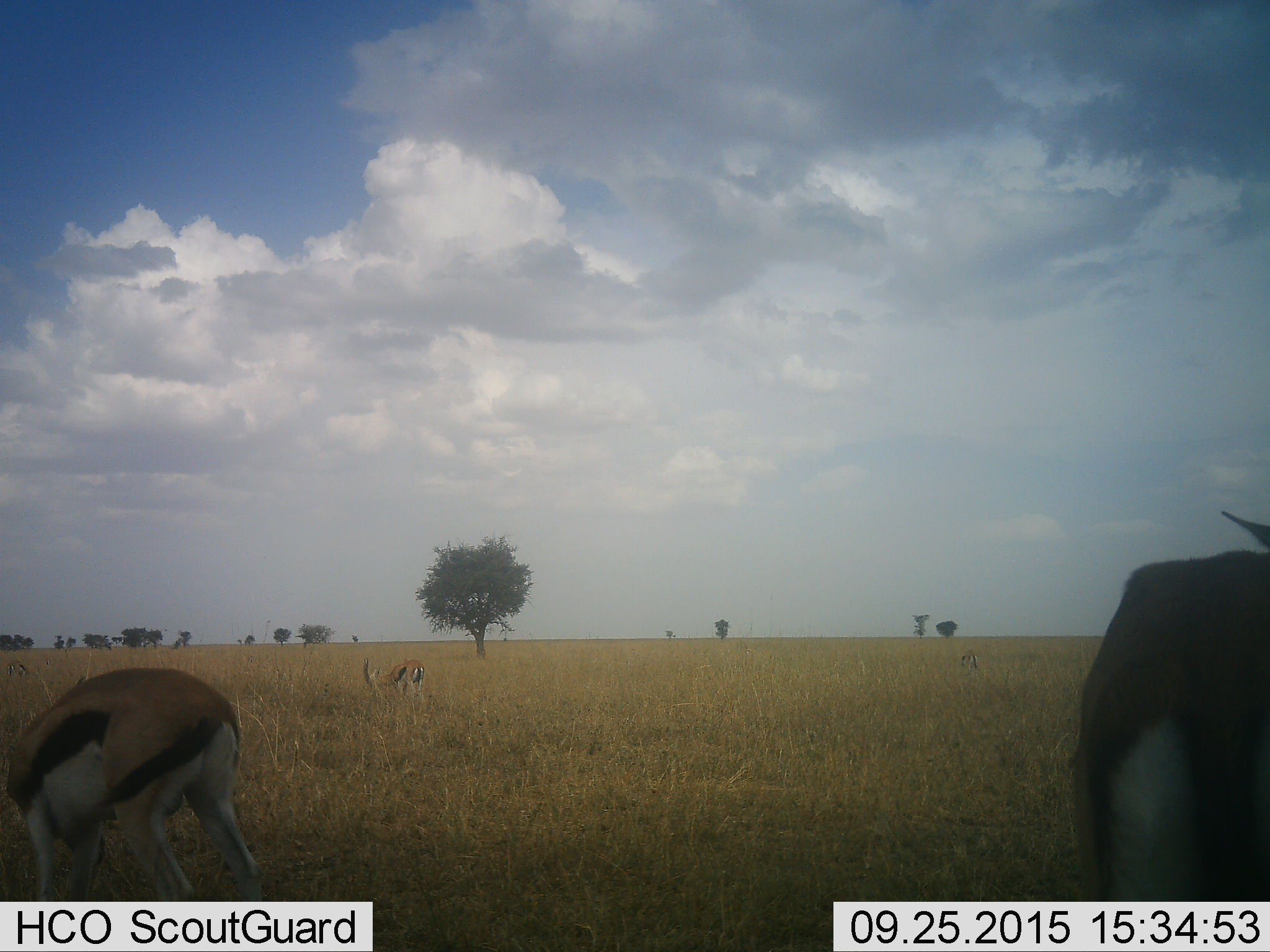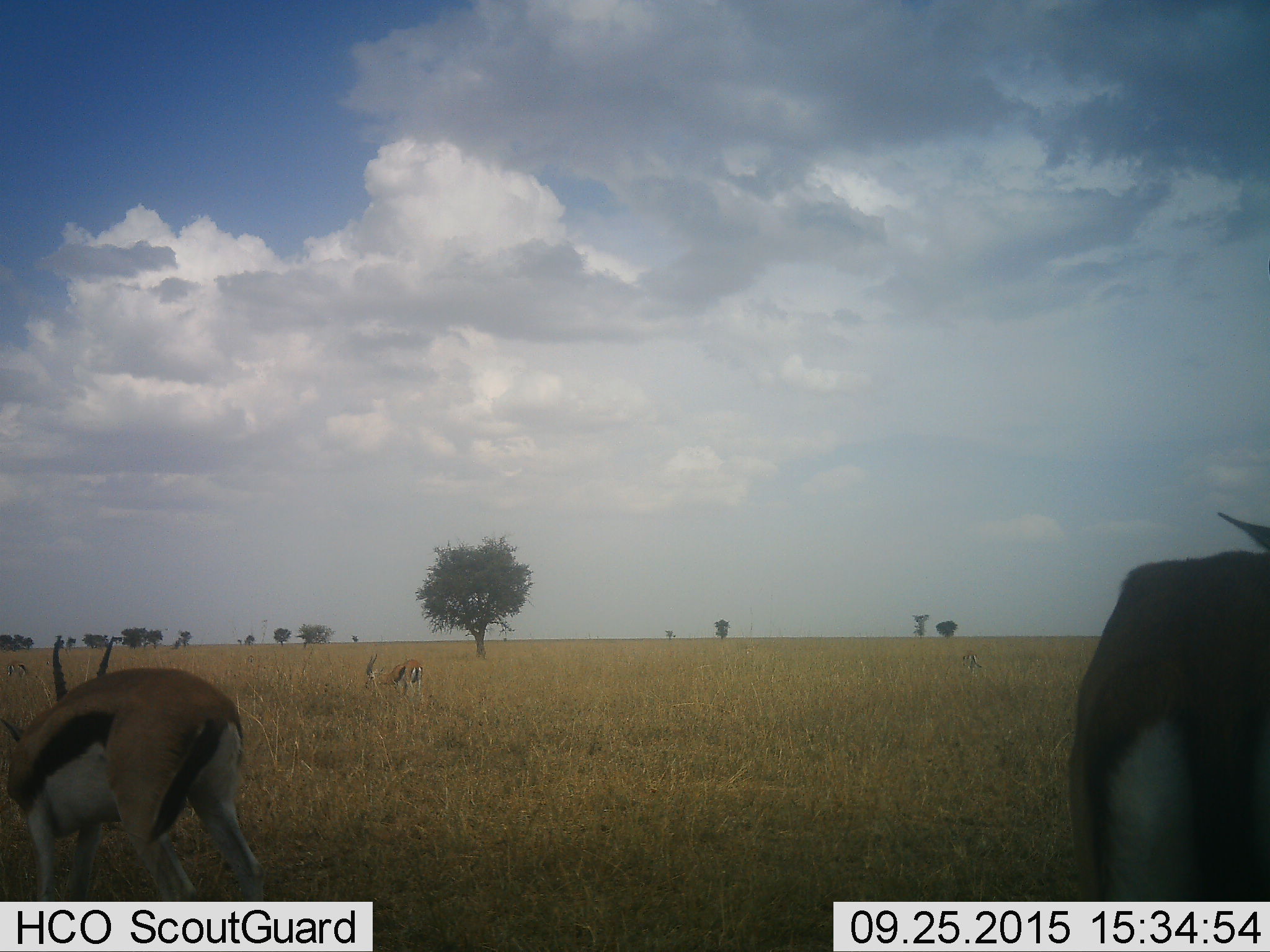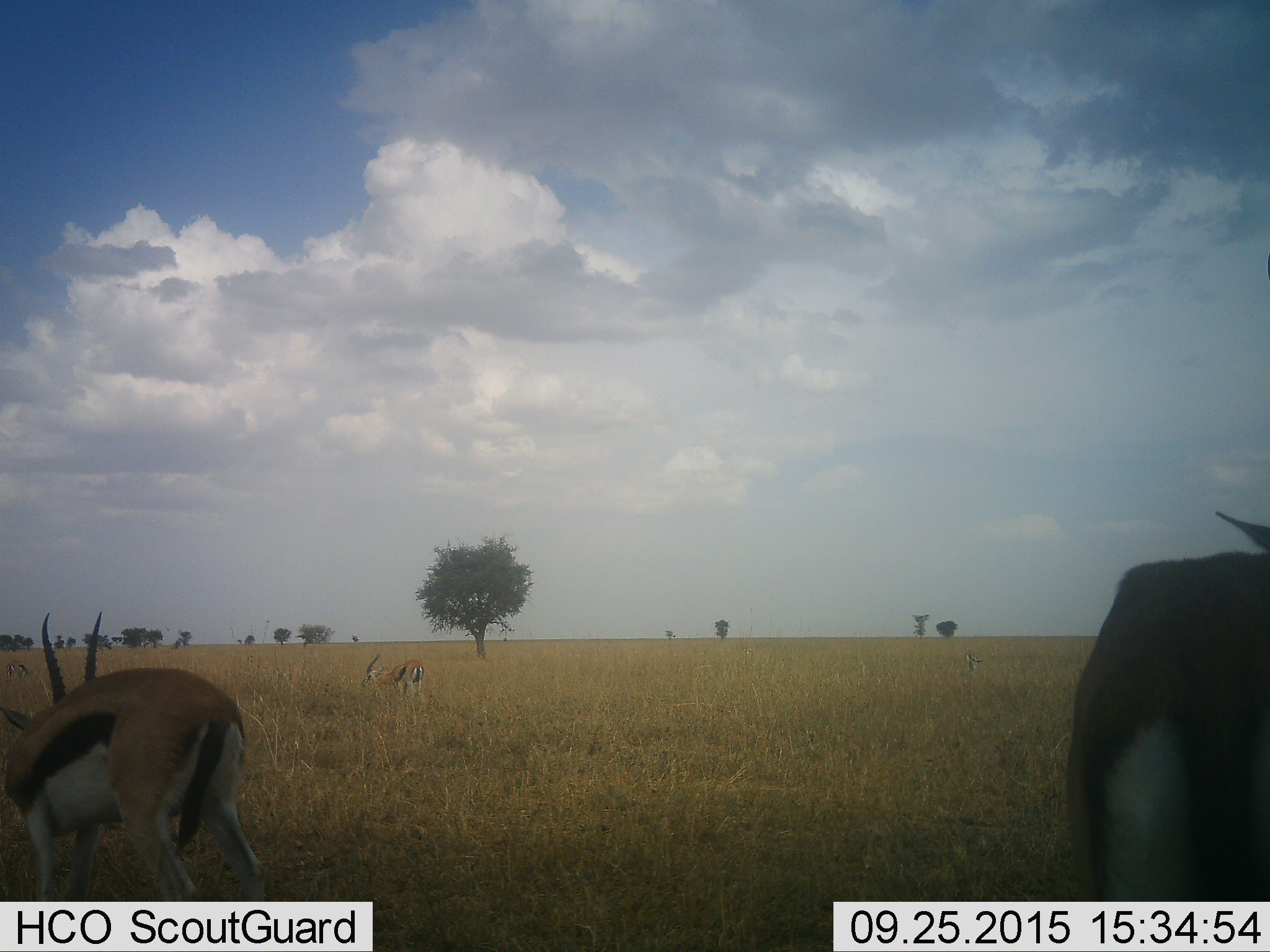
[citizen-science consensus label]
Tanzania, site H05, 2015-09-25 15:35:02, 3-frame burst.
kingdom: Animalia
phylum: Chordata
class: Mammalia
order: Artiodactyla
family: Bovidae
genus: Eudorcas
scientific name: Eudorcas thomsonii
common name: thomson's gazelle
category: gazellethomsons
Gazellethomsons (thomson's gazelle) (Eudorcas thomsonii), count 4. Behavior (volunteer vote fractions): standing 50%, resting 0%, moving 12%, interacting 12%. Young present (vote fraction): 12%. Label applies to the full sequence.